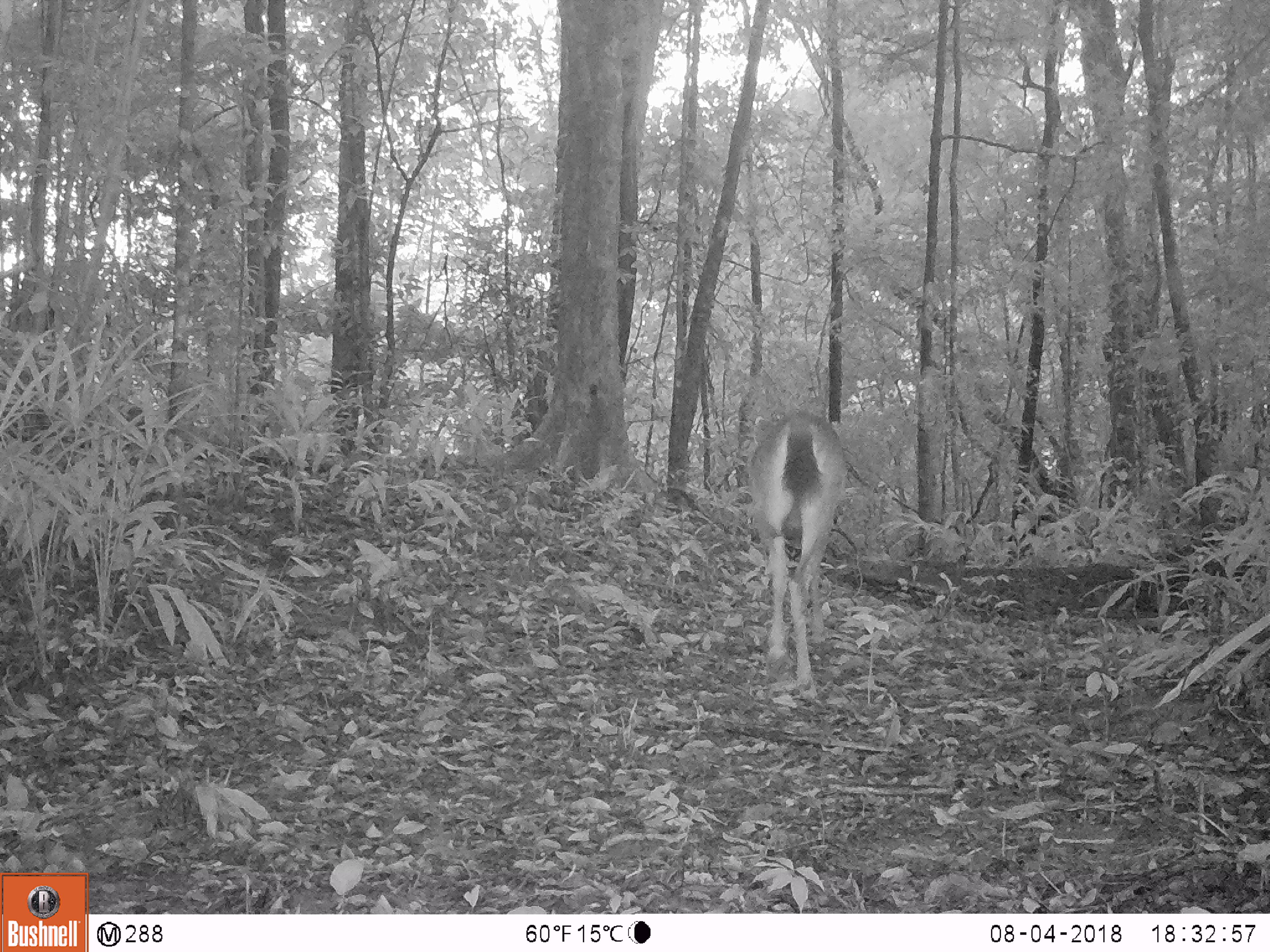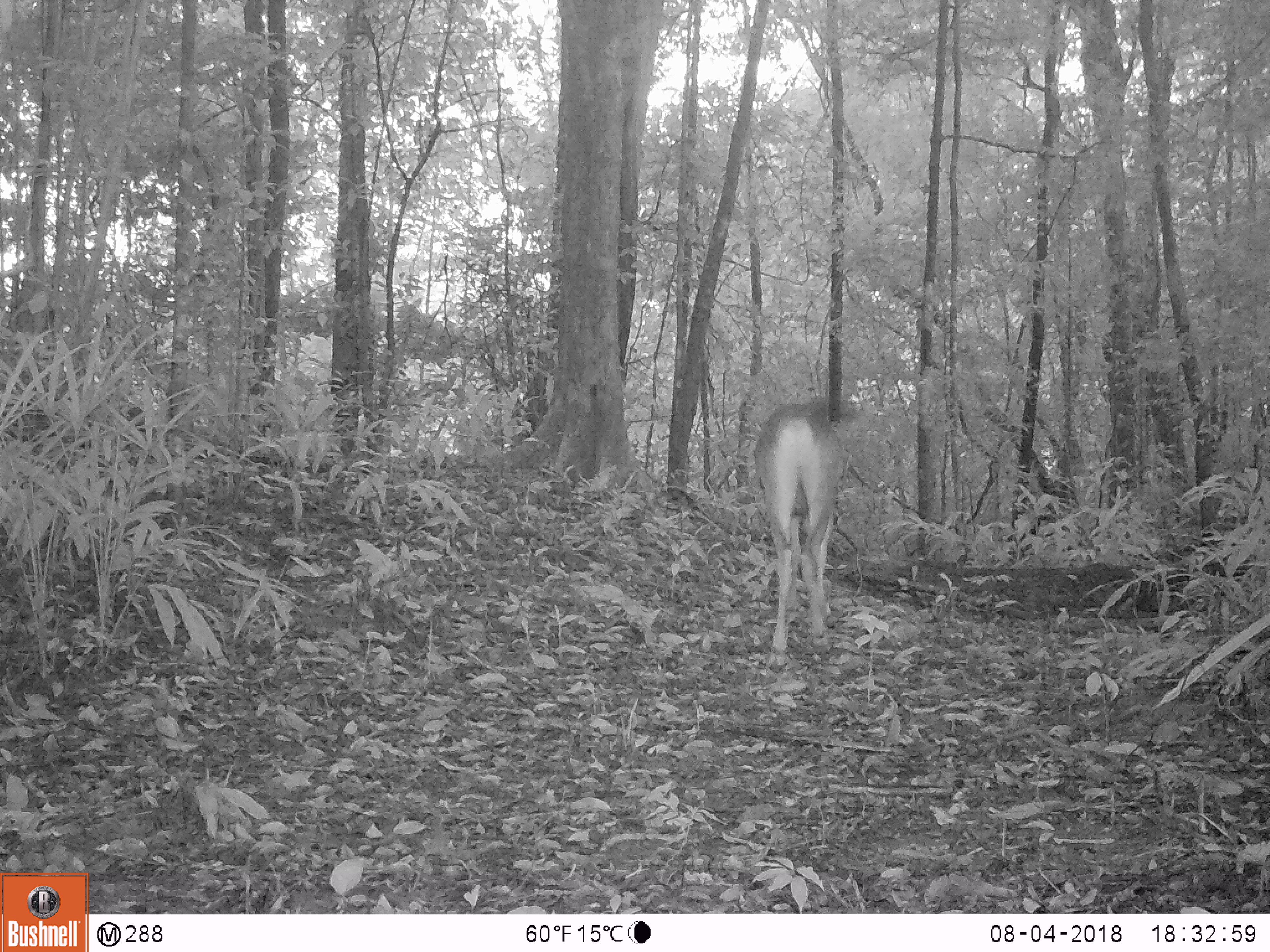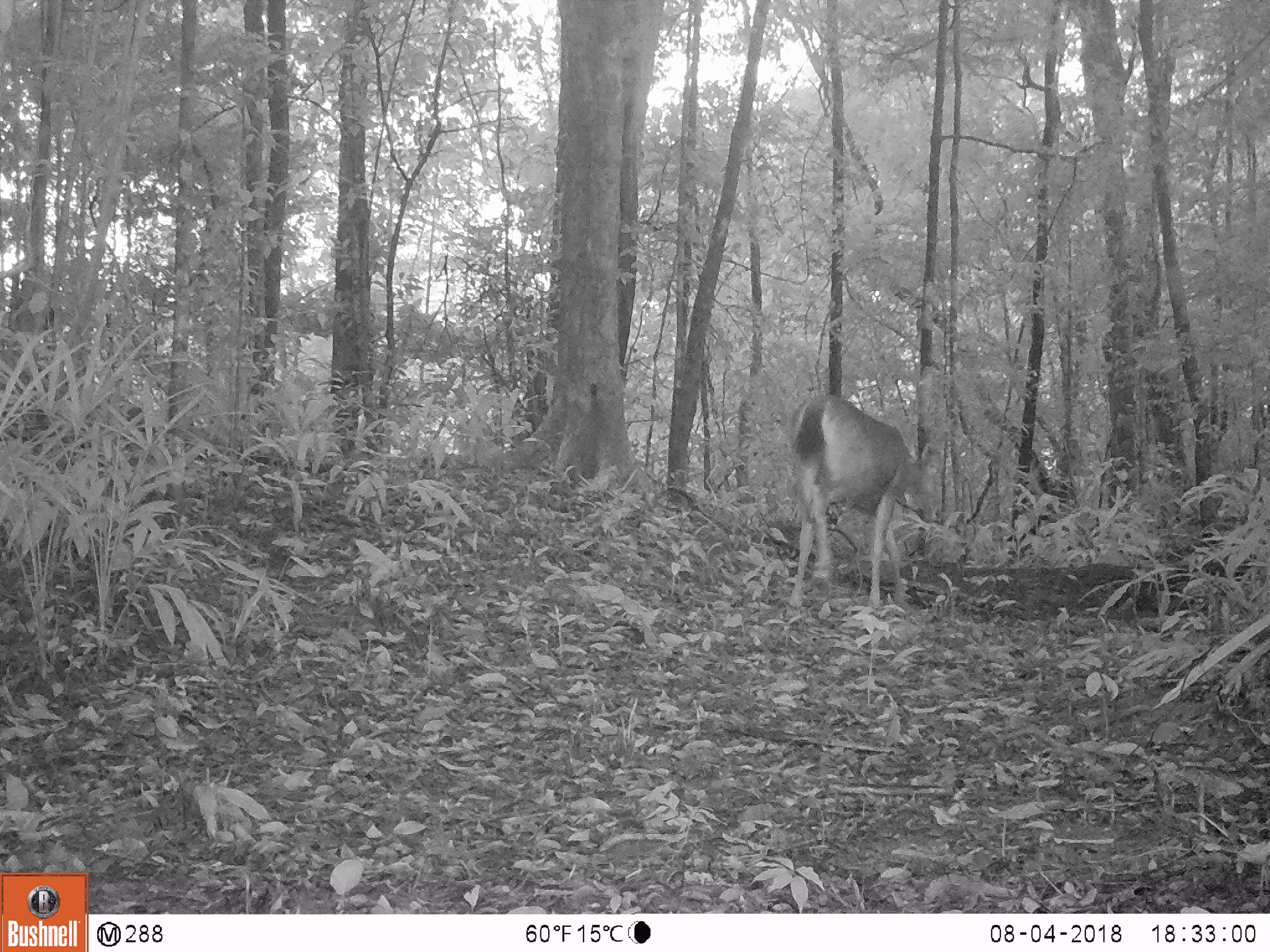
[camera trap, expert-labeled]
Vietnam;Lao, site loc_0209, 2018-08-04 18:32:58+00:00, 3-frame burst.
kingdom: Animalia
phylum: Chordata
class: Mammalia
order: Artiodactyla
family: Cervidae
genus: Rusa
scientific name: Rusa unicolor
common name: sambar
Sambar (Rusa unicolor). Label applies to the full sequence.